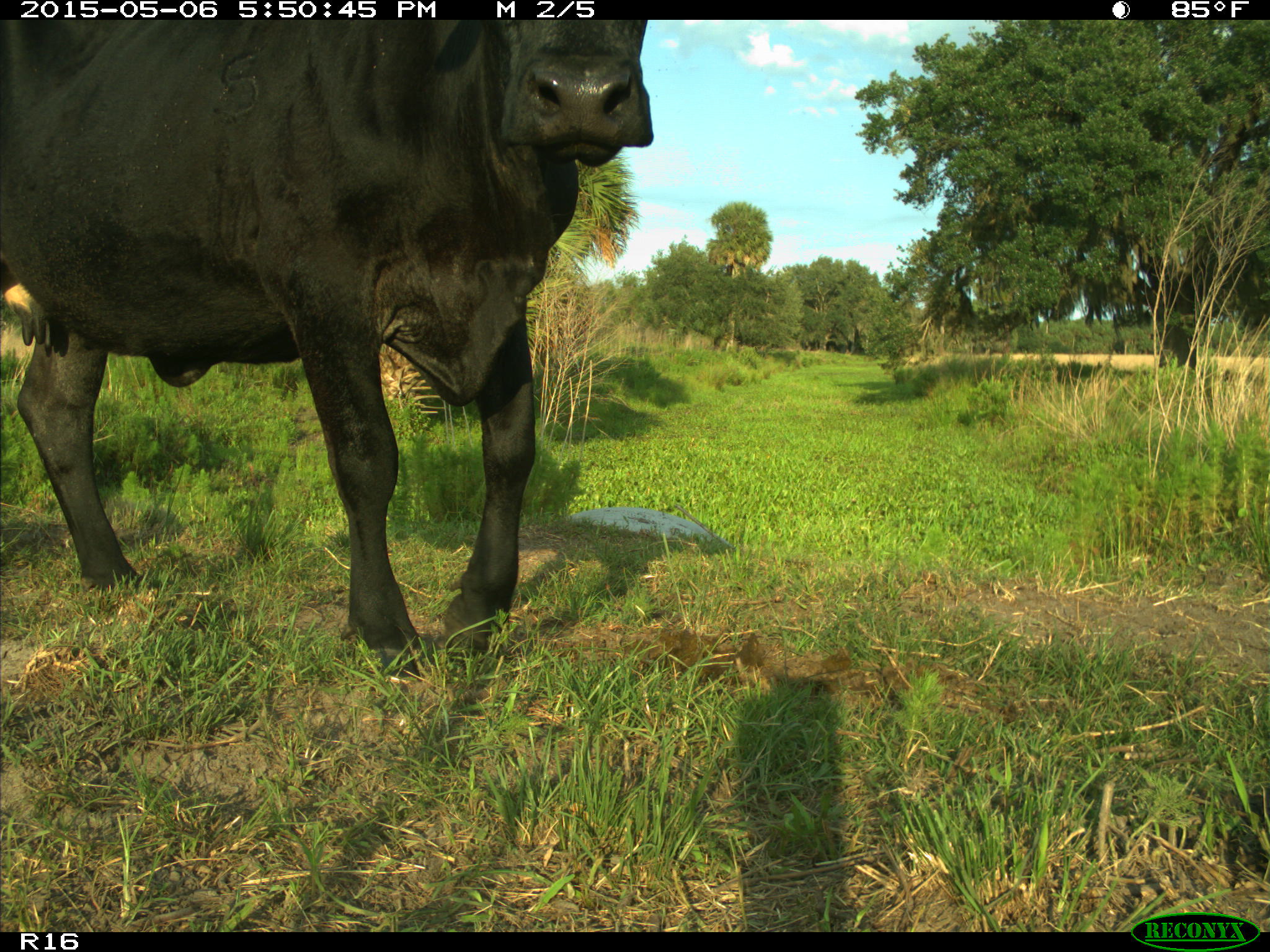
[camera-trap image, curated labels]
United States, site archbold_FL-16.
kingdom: Animalia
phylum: Chordata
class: Mammalia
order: Artiodactyla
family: Bovidae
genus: Bos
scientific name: Bos taurus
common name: domestic cow